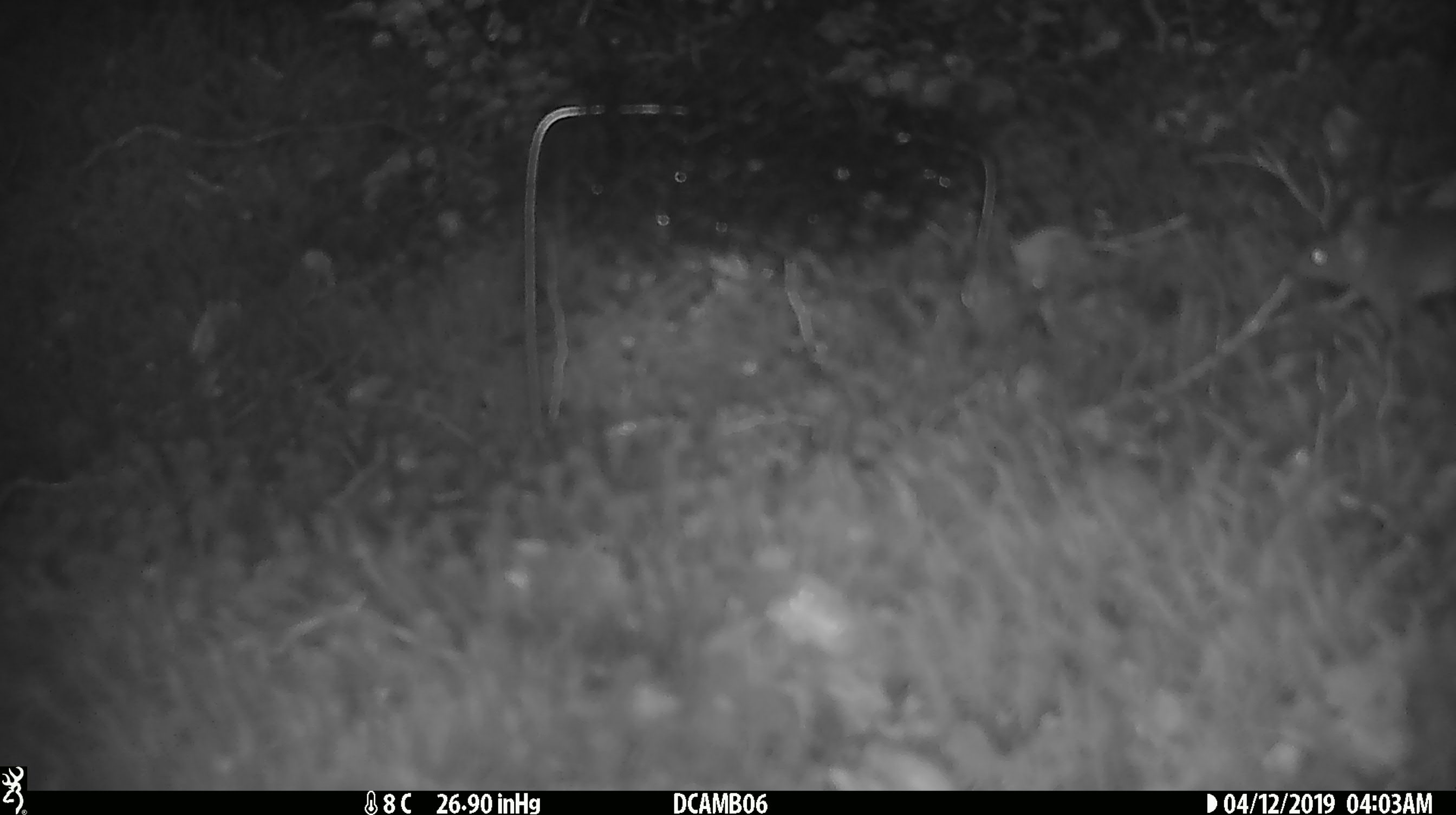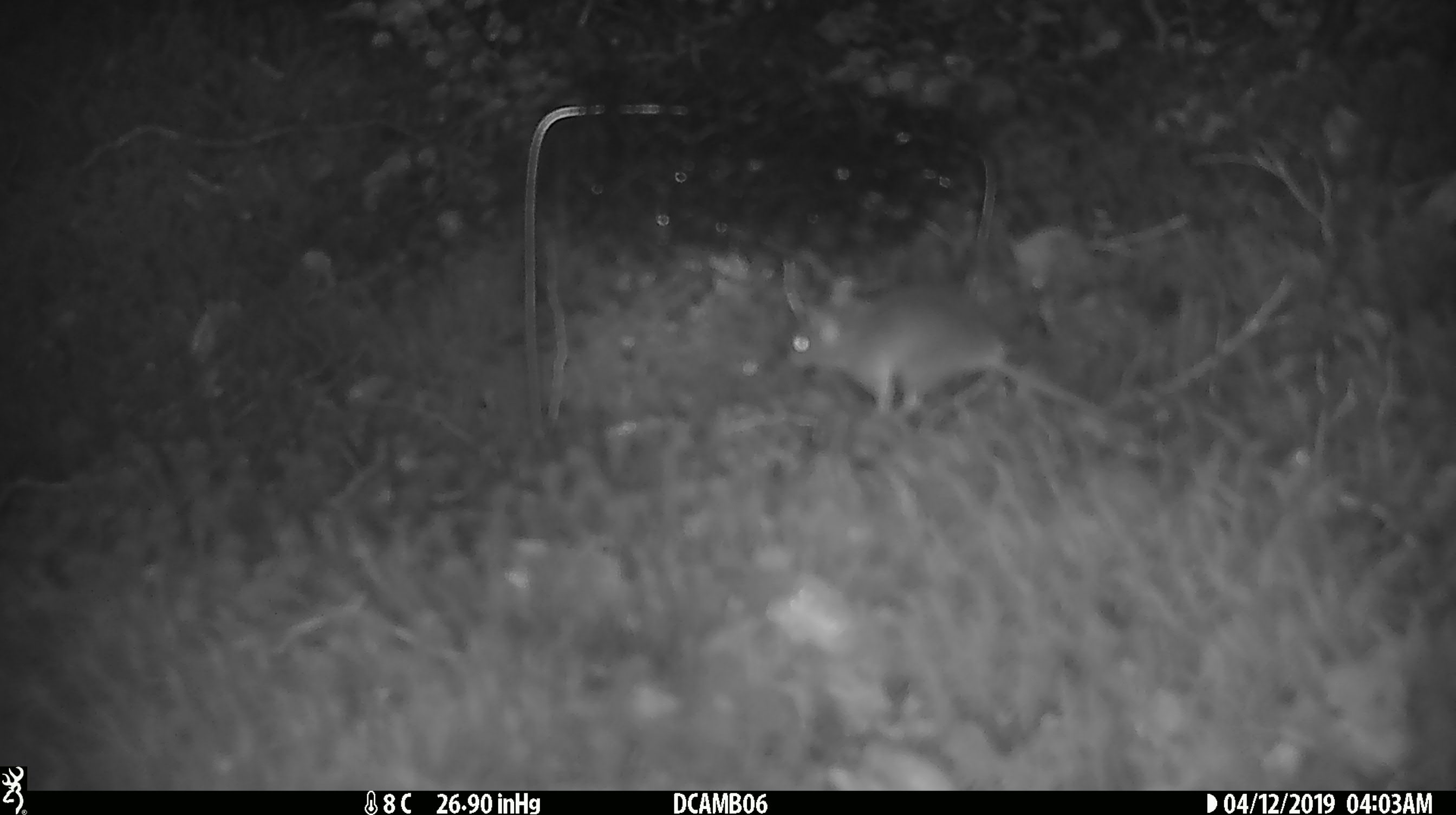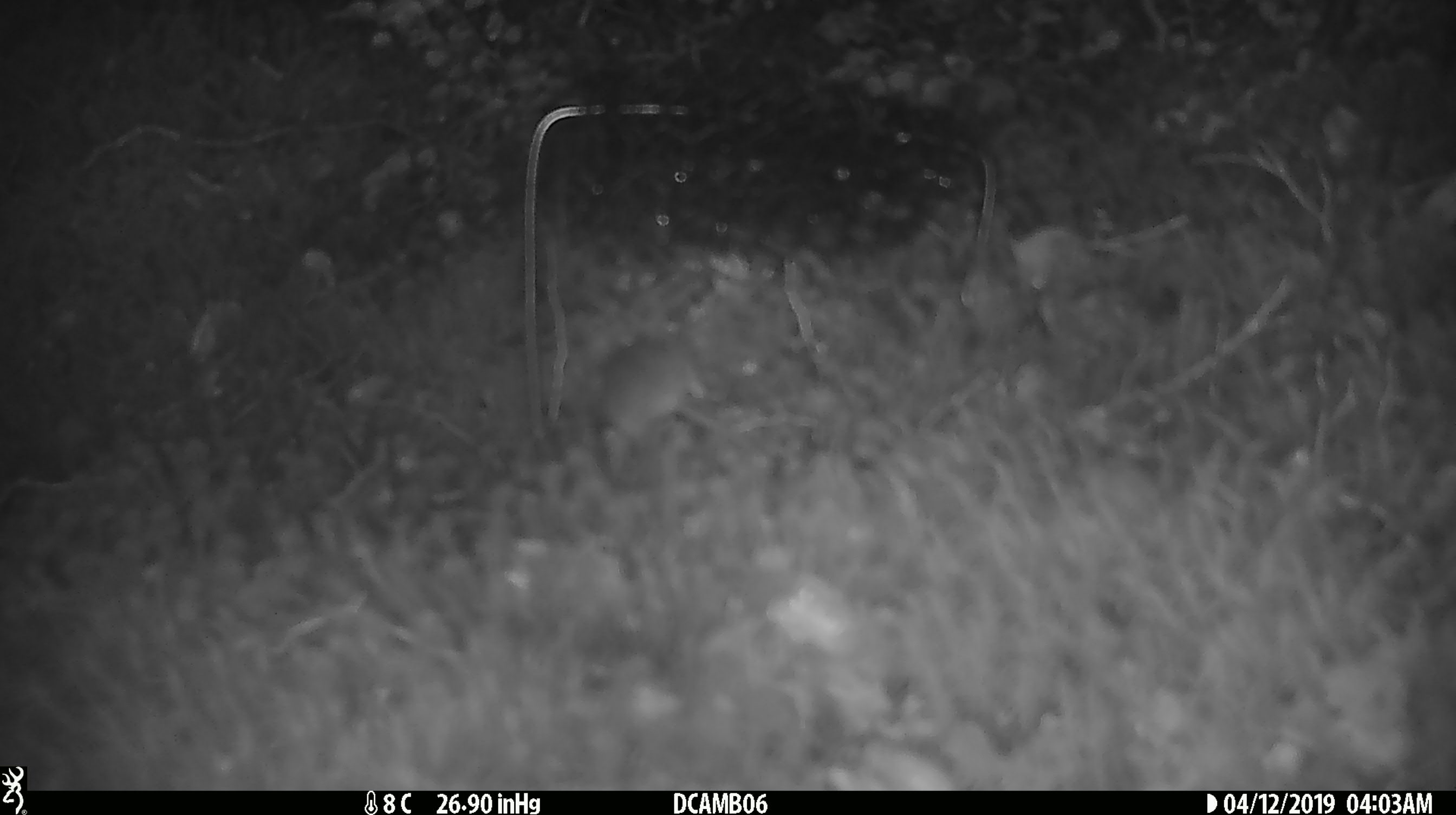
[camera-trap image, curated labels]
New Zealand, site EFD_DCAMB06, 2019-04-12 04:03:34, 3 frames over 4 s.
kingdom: Animalia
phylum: Chordata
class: Mammalia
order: Rodentia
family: Muridae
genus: Mus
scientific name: Mus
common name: mouse